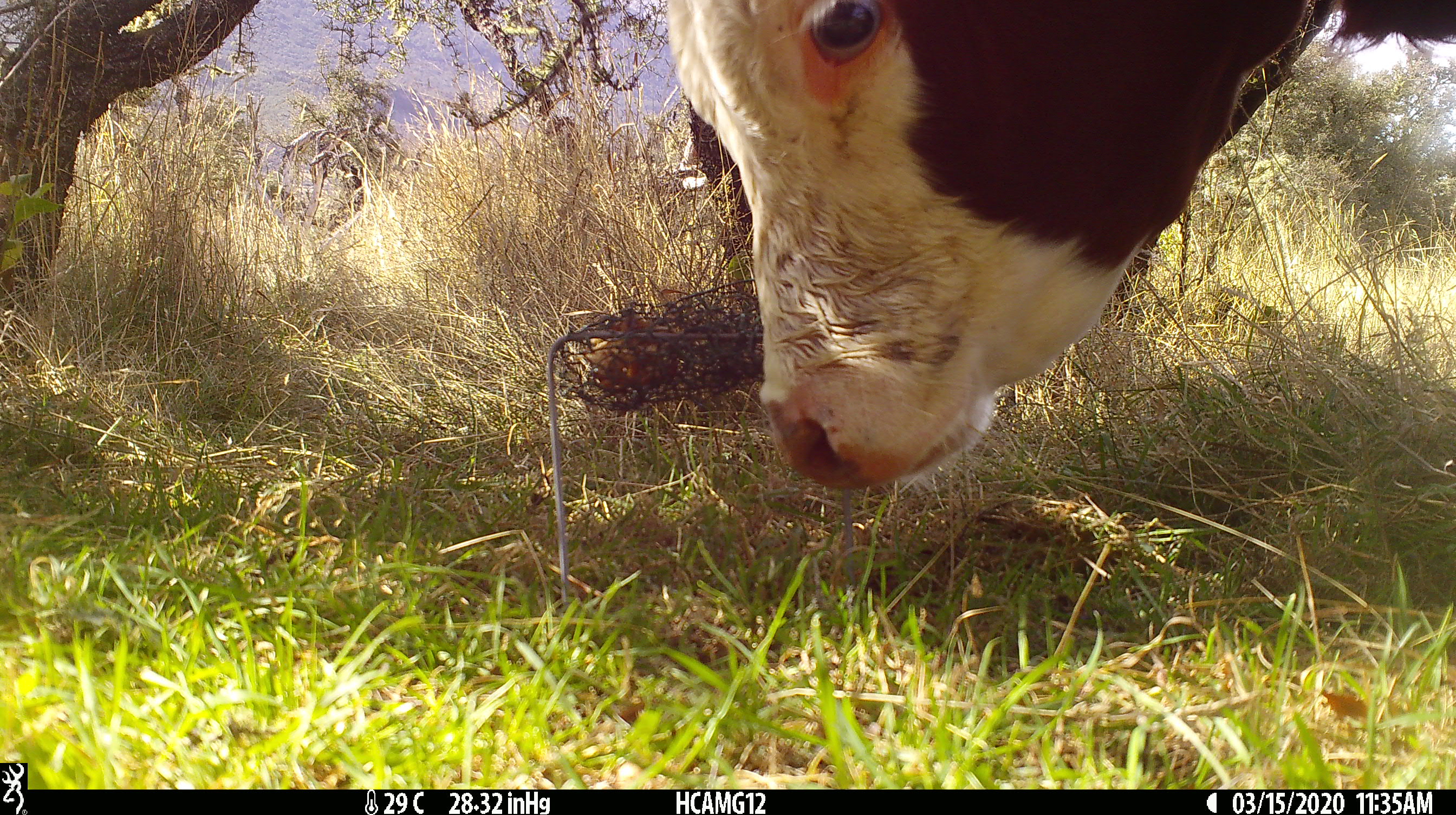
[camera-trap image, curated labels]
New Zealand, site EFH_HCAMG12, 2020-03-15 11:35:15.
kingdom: Animalia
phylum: Chordata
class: Mammalia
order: Artiodactyla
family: Bovidae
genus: Bos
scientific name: Bos taurus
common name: domestic cow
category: cow